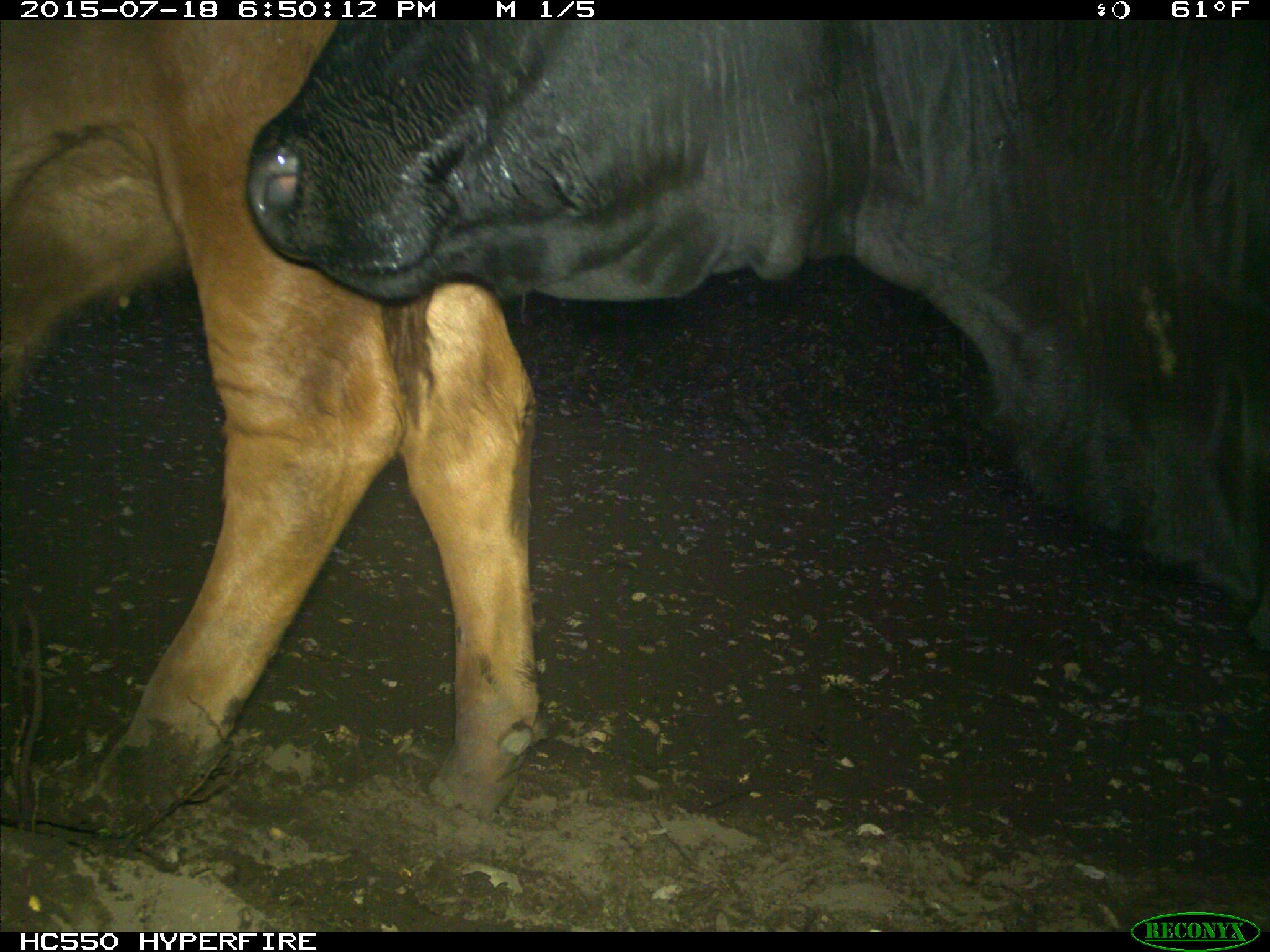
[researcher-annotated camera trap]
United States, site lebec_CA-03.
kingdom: Animalia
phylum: Chordata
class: Mammalia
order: Artiodactyla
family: Bovidae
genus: Bos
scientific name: Bos taurus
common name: domestic cow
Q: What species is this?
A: Bos taurus (domestic cow).